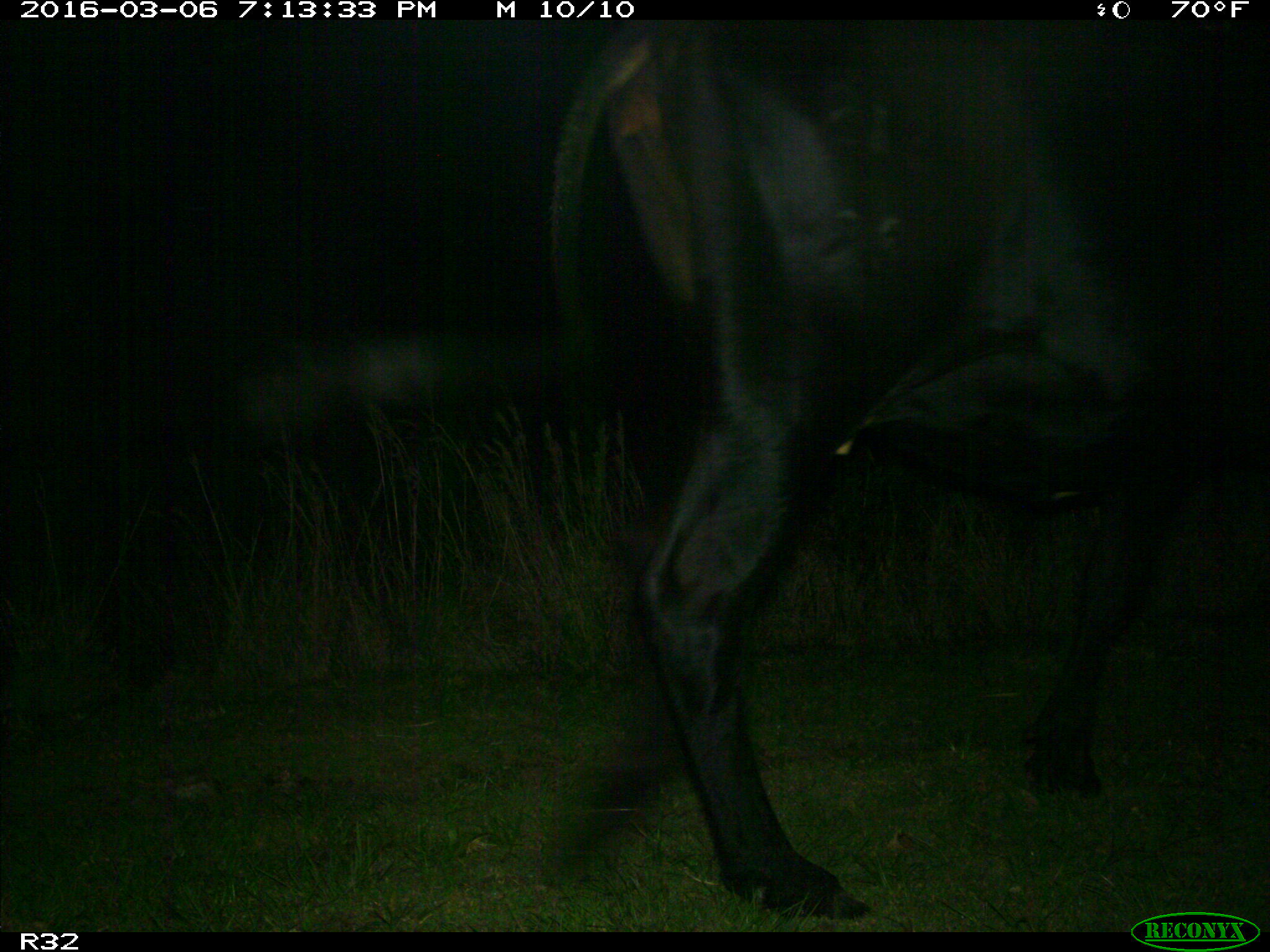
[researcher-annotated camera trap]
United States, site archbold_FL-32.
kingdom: Animalia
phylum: Chordata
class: Mammalia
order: Artiodactyla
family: Bovidae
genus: Bos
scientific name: Bos taurus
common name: domestic cow